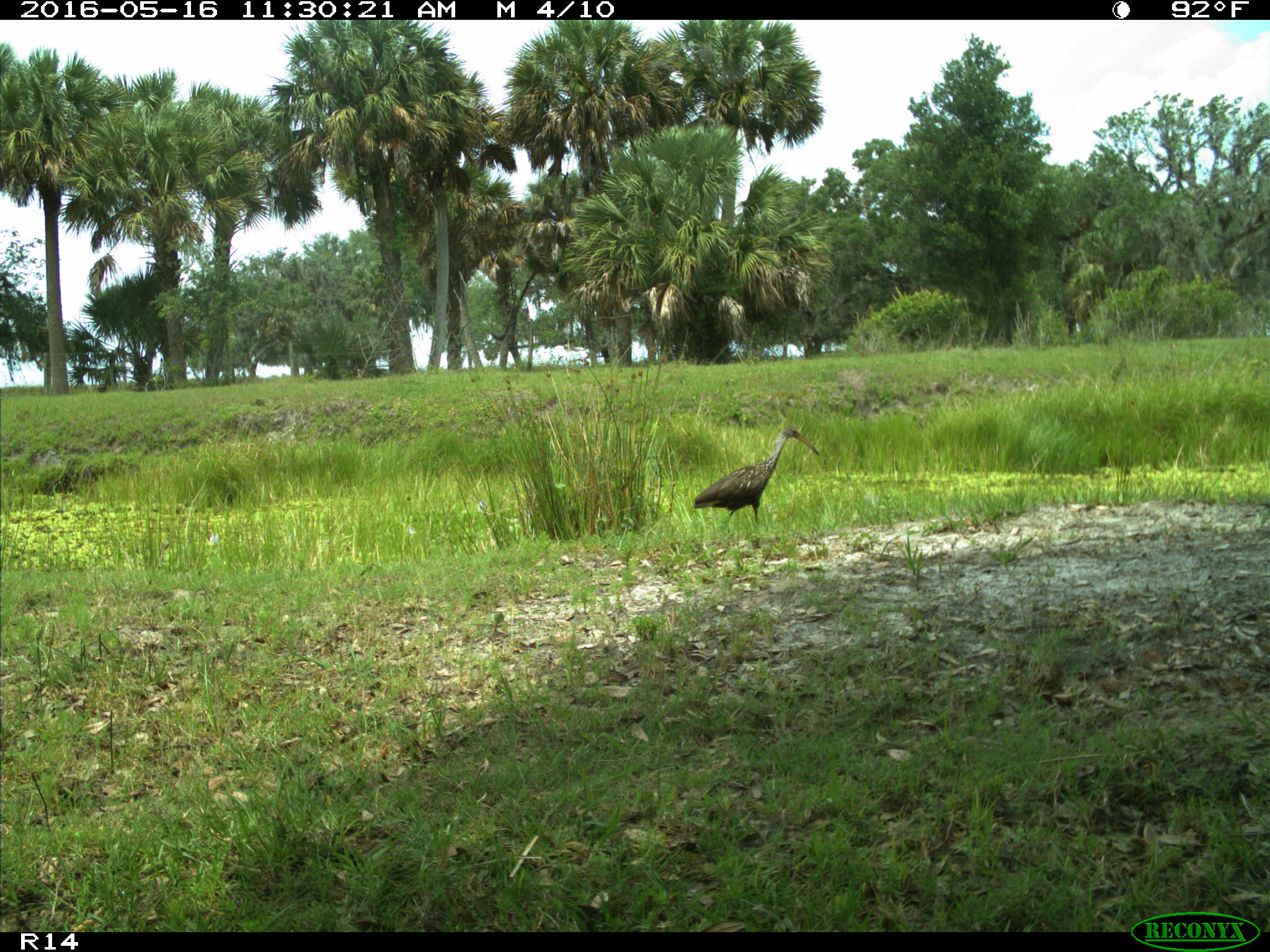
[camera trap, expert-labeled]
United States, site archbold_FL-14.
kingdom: Animalia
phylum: Chordata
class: Aves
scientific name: Aves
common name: birds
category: unidentified bird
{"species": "unidentified bird (birds) (Aves)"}